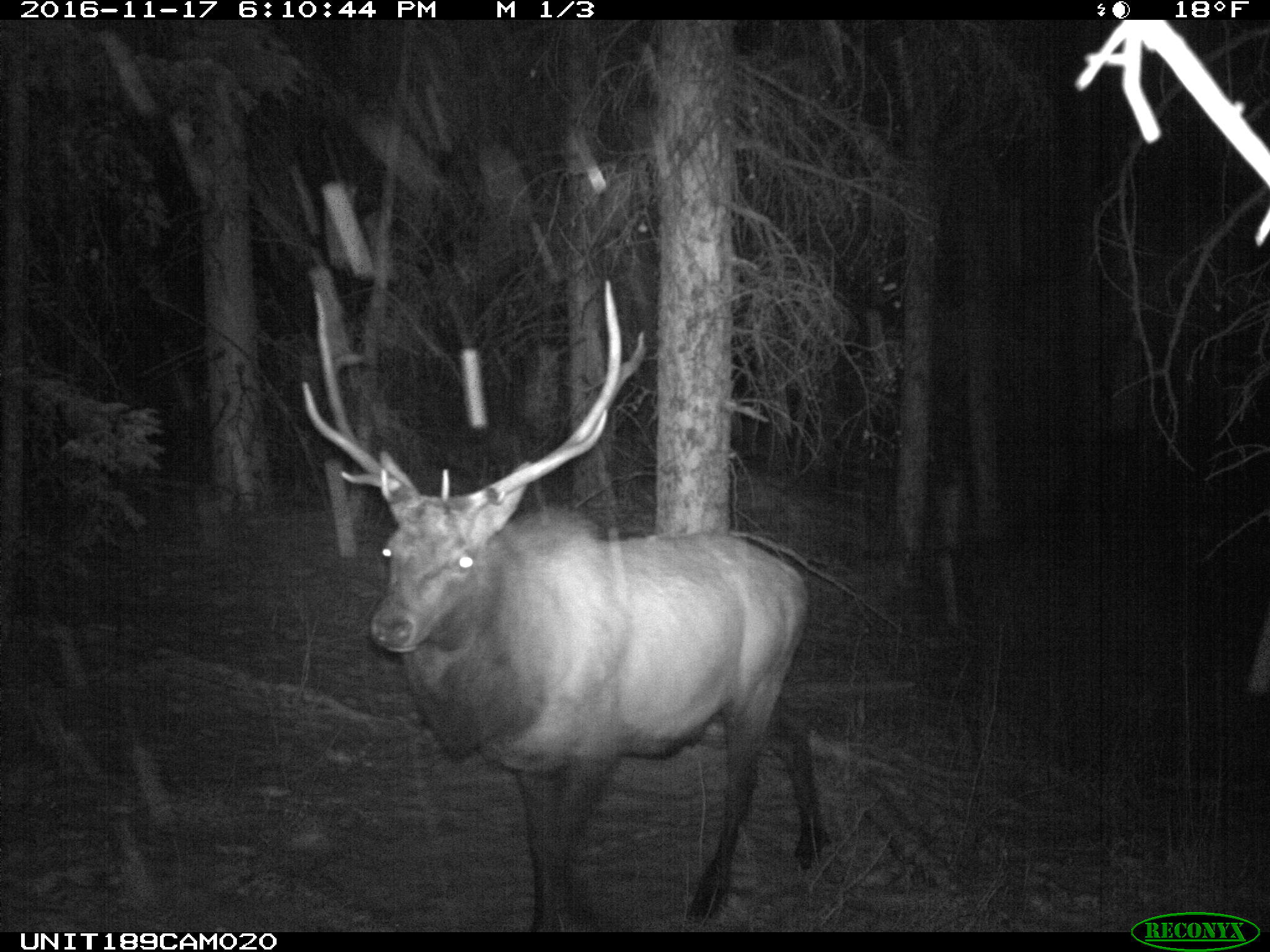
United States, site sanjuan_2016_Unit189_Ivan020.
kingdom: Animalia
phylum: Chordata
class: Mammalia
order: Artiodactyla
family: Cervidae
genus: Cervus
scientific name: Cervus elaphus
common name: red deer